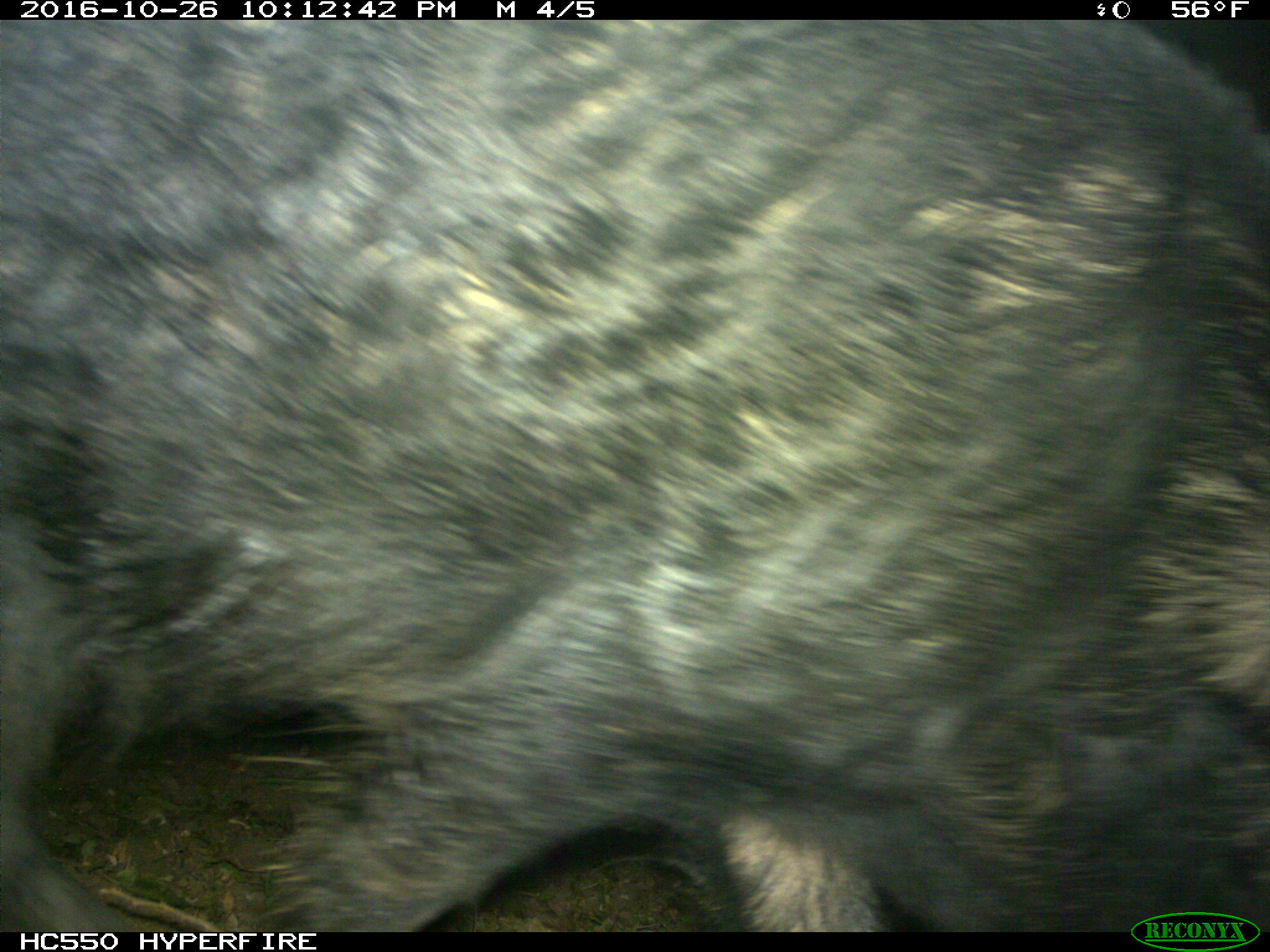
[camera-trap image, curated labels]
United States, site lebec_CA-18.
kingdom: Animalia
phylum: Chordata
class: Mammalia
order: Artiodactyla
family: Suidae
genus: Sus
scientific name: Sus scrofa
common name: wild boar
Sus scrofa (wild boar).